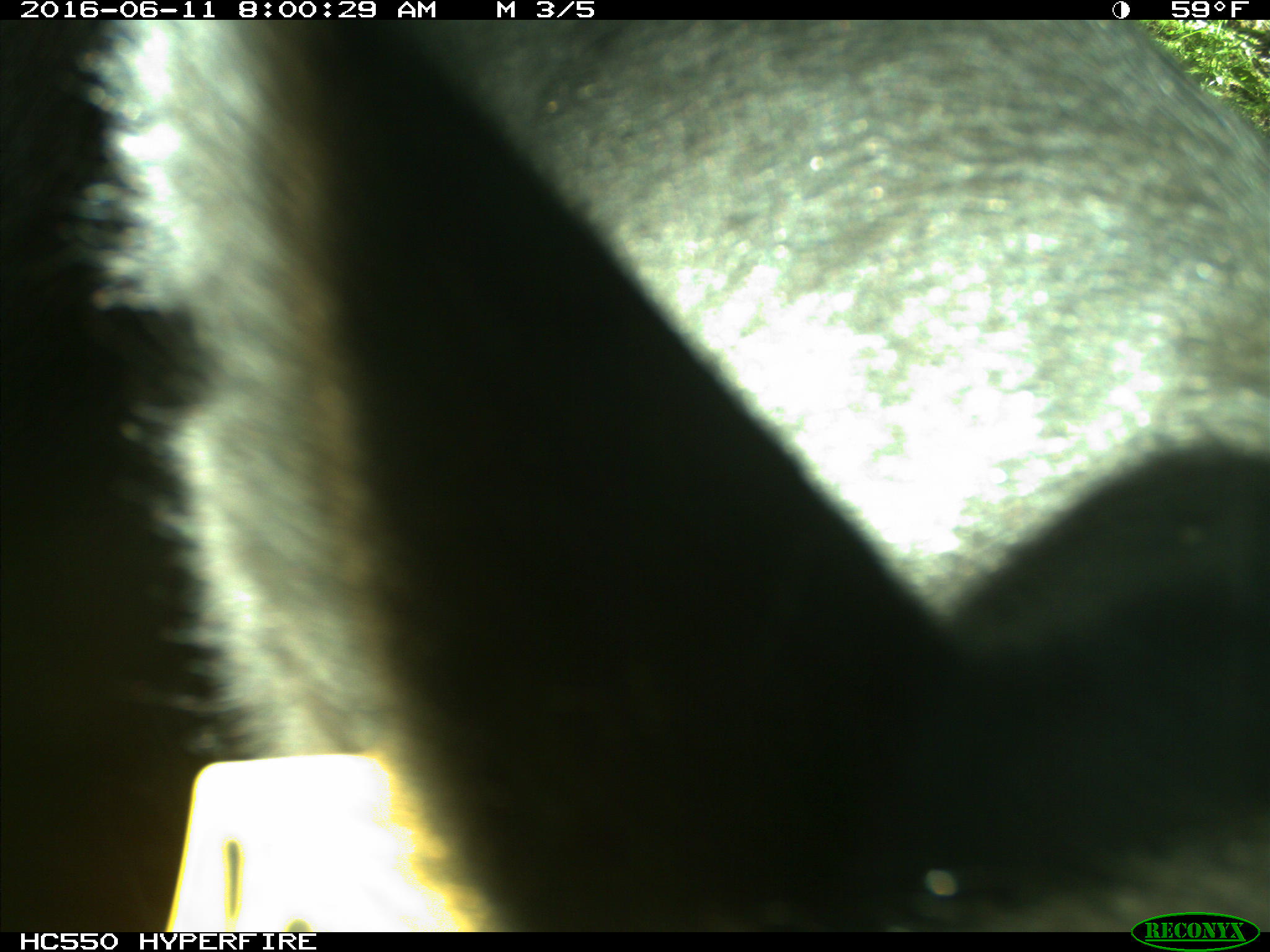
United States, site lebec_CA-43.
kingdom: Animalia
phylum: Chordata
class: Mammalia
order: Artiodactyla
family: Bovidae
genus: Bos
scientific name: Bos taurus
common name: domestic cow